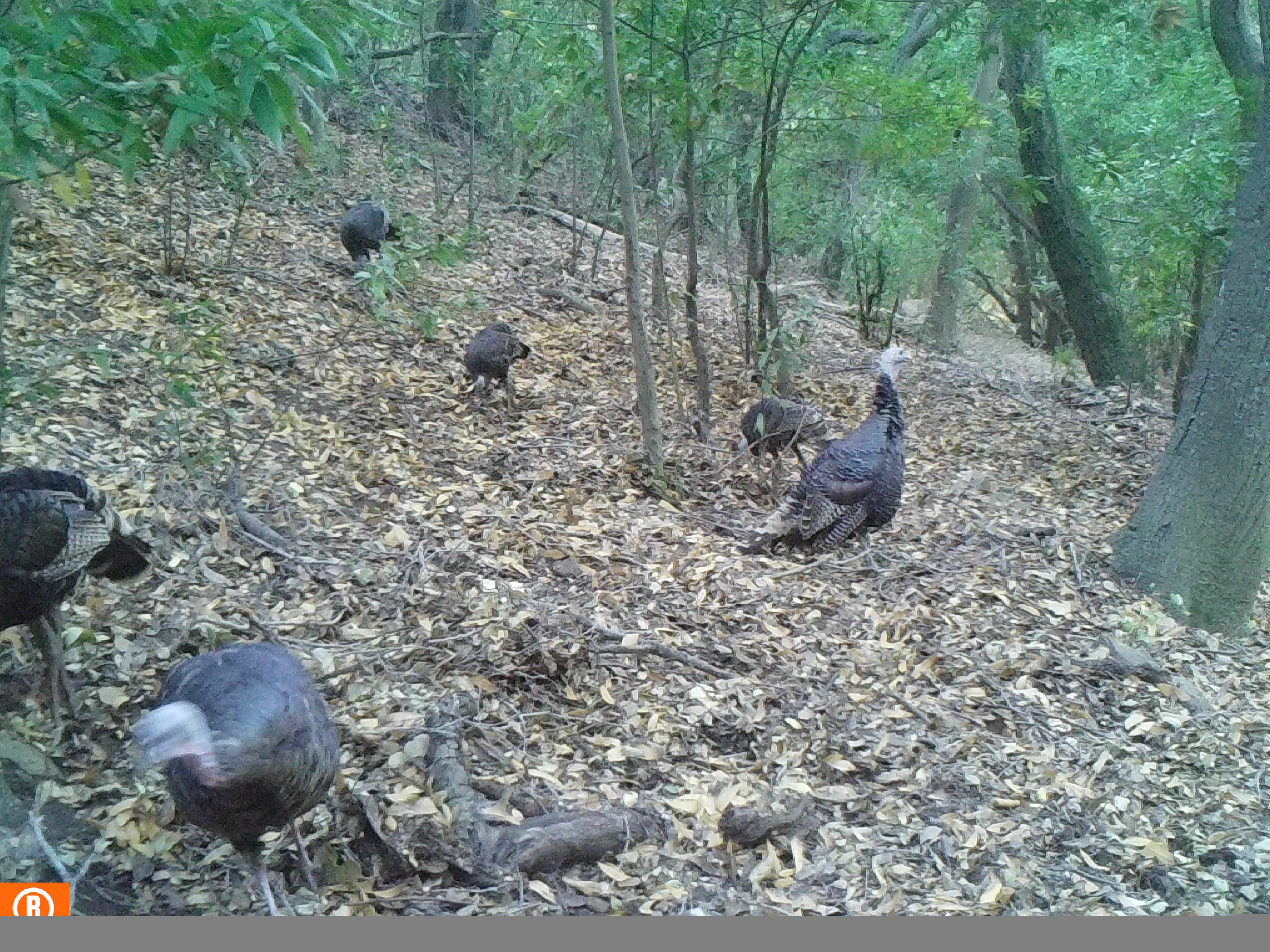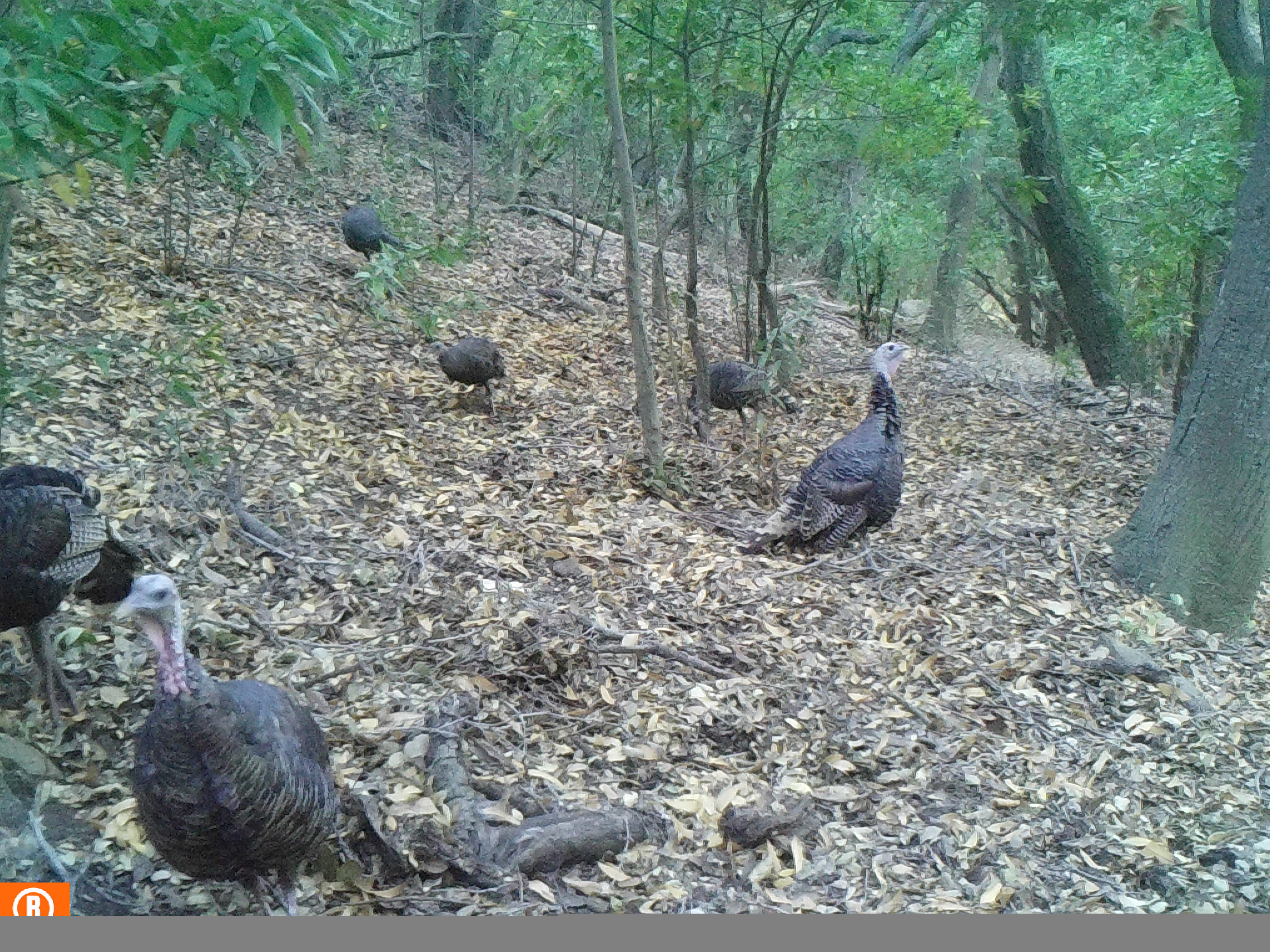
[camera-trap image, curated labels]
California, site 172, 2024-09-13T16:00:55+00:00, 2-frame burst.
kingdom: Animalia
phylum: Chordata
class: Aves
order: Galliformes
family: Phasianidae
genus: Meleagris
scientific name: Meleagris gallopavo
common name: turkey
Turkey (Meleagris gallopavo).